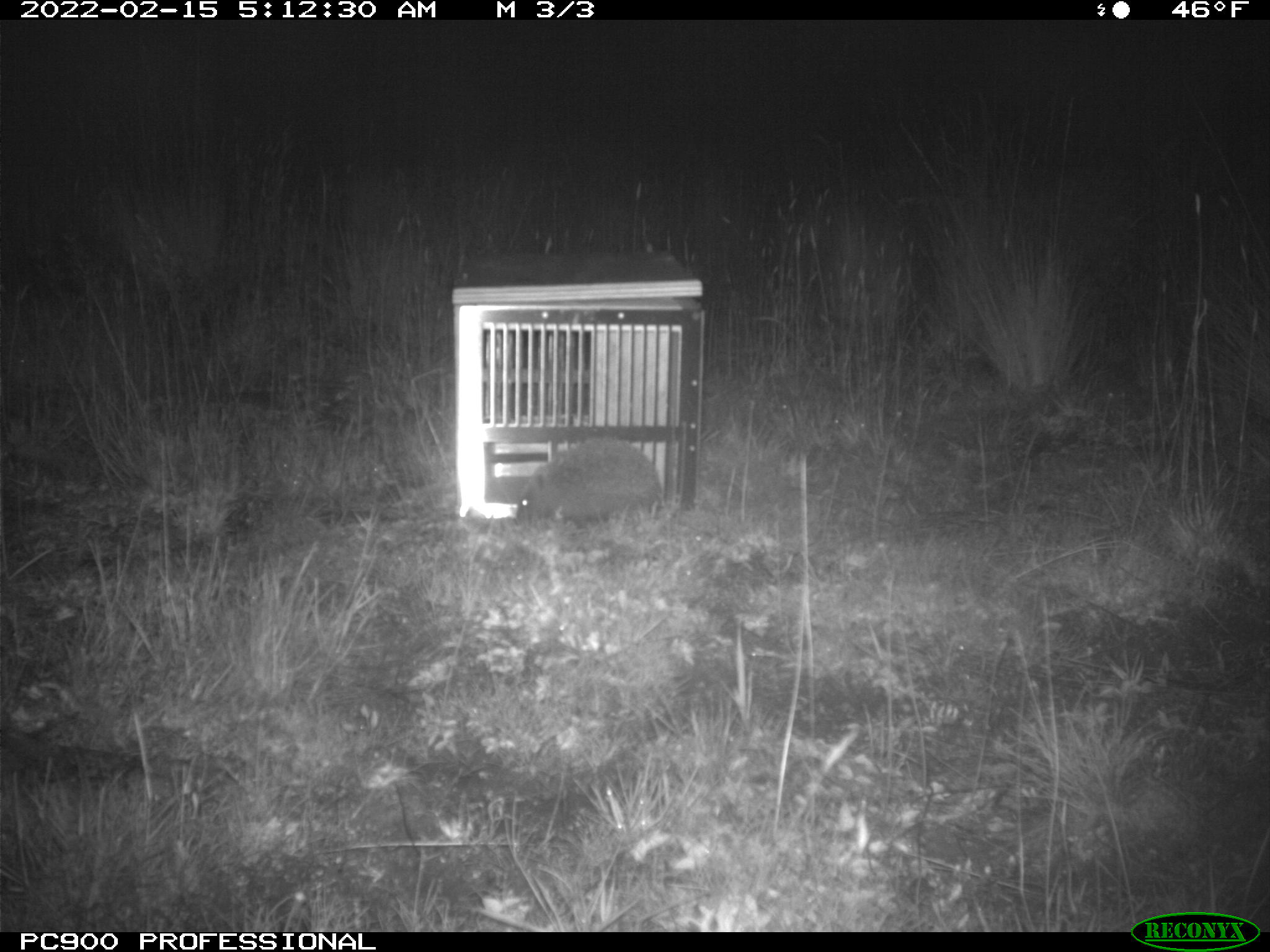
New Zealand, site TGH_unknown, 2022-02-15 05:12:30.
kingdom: Animalia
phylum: Chordata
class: Mammalia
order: Eulipotyphla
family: Erinaceidae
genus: Erinaceus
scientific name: Erinaceus europaeus europaeus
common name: european hedgehog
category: hedgehog